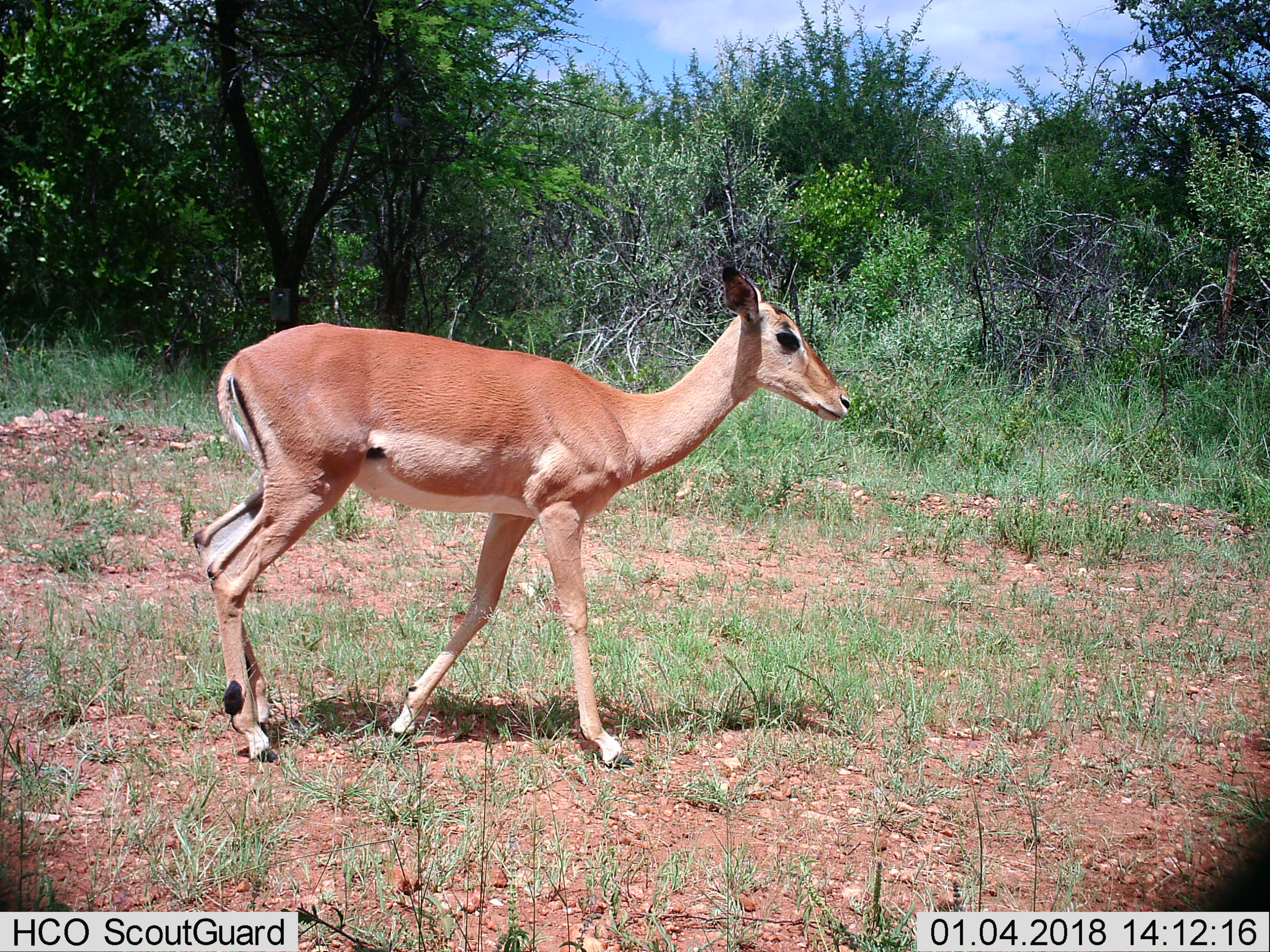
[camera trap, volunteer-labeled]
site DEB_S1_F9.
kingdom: Animalia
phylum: Chordata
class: Mammalia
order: Artiodactyla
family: Bovidae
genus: Aepyceros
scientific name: Aepyceros melampus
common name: impala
Impala (Aepyceros melampus), count 1. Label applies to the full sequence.